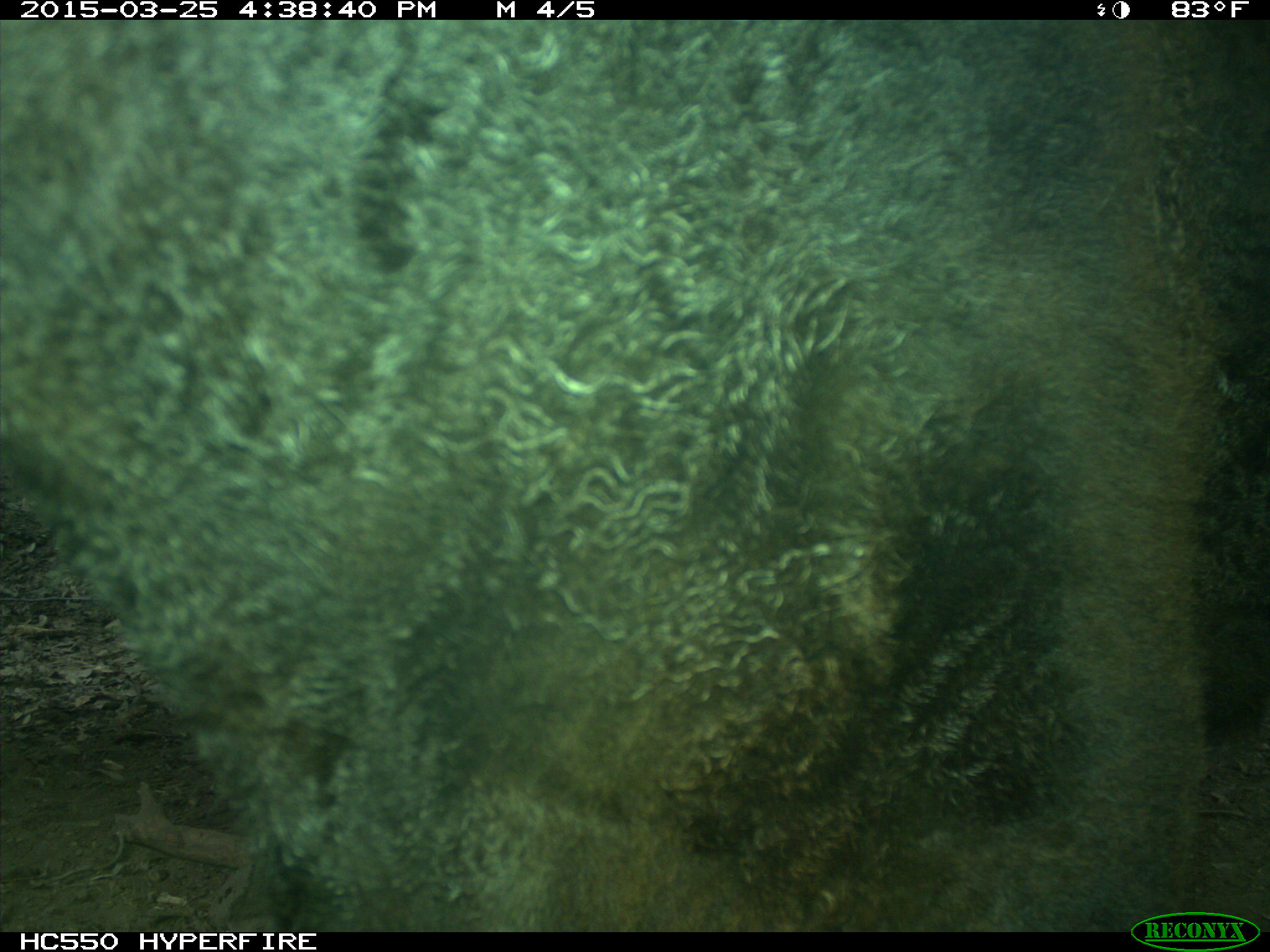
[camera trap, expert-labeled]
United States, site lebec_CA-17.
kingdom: Animalia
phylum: Chordata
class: Mammalia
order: Artiodactyla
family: Bovidae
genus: Bos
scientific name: Bos taurus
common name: domestic cow